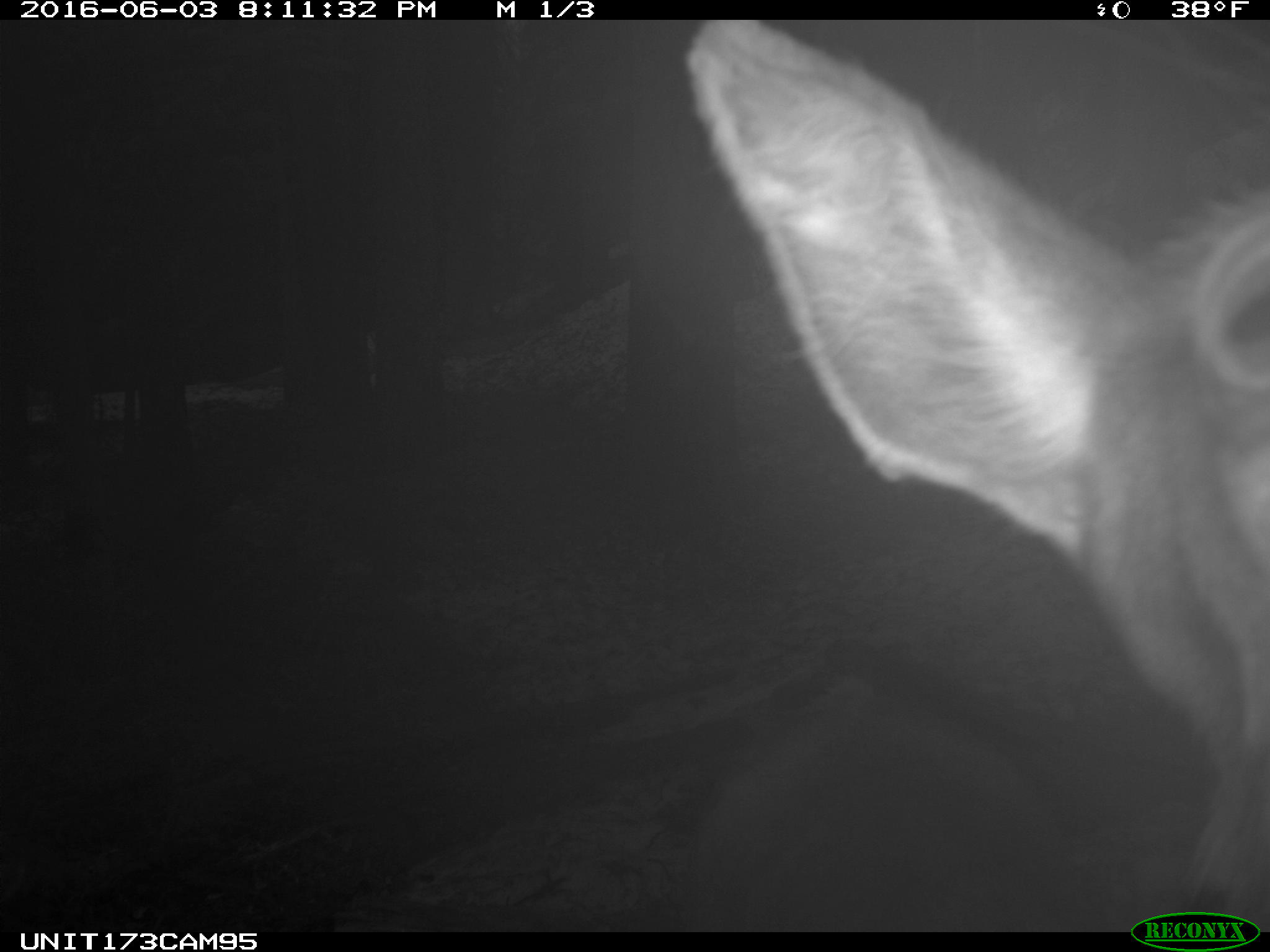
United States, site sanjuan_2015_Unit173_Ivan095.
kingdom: Animalia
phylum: Chordata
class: Mammalia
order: Artiodactyla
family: Cervidae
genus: Cervus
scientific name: Cervus elaphus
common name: red deer